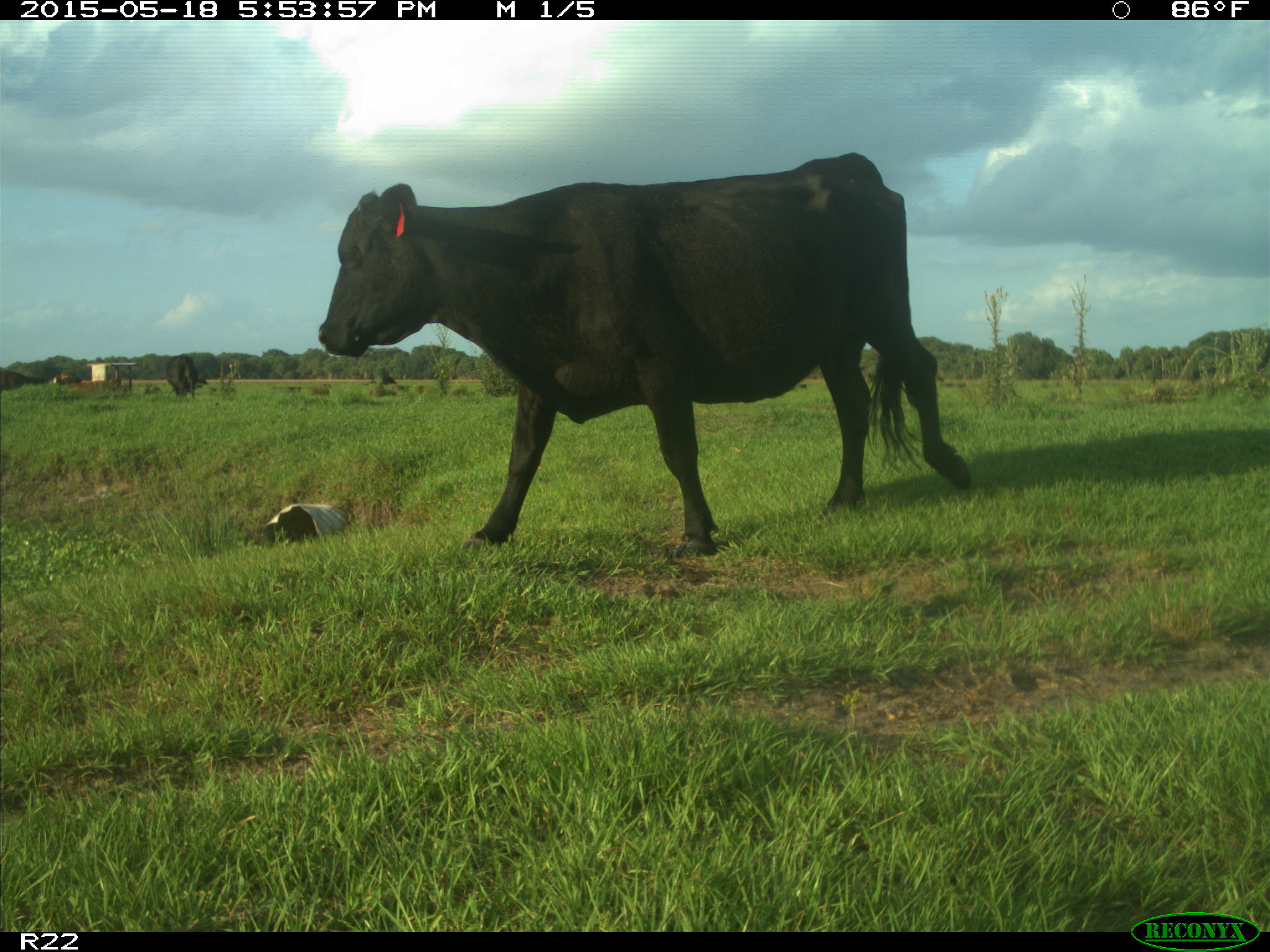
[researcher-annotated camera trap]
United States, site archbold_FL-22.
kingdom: Animalia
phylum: Chordata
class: Mammalia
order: Artiodactyla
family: Bovidae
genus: Bos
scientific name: Bos taurus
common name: domestic cow